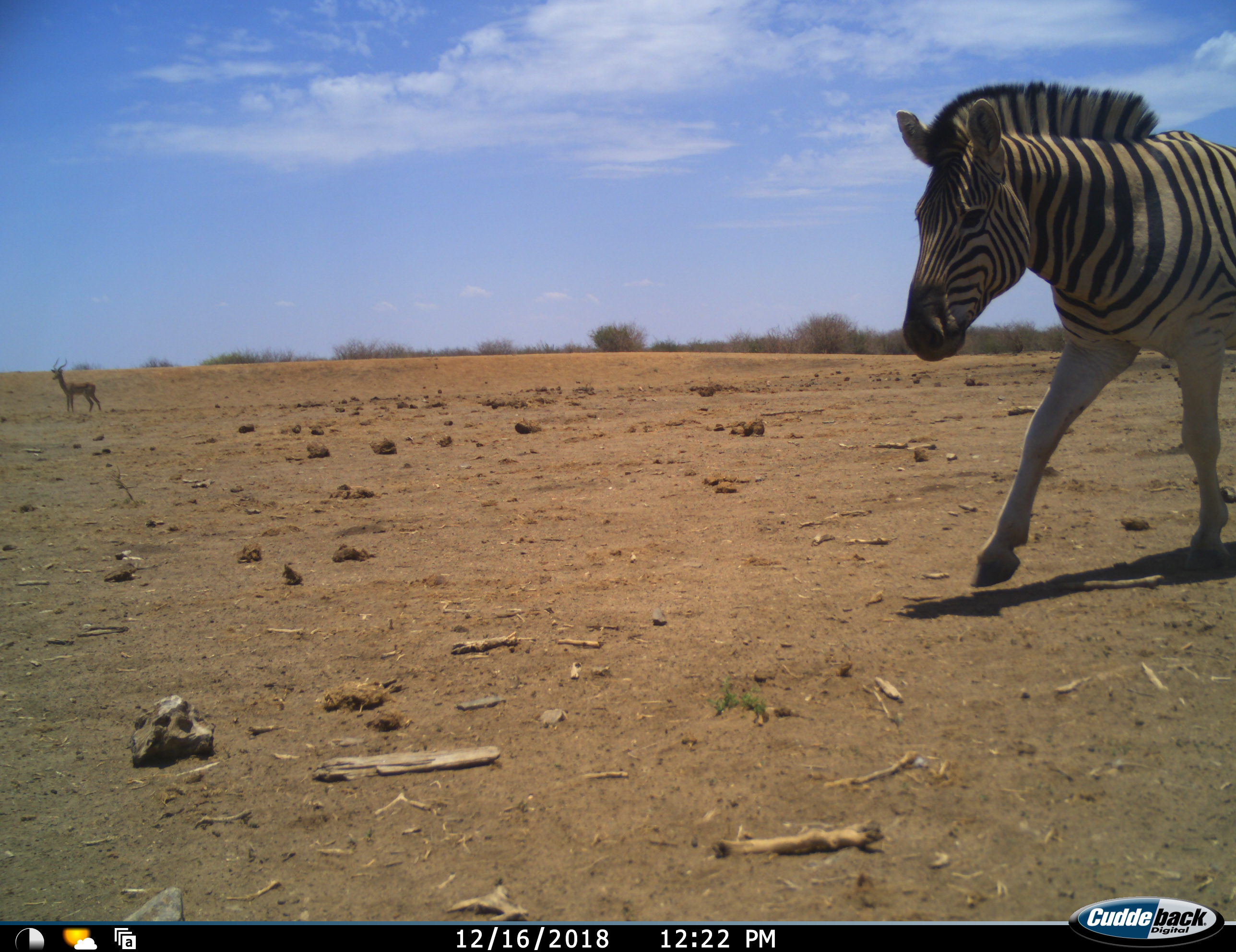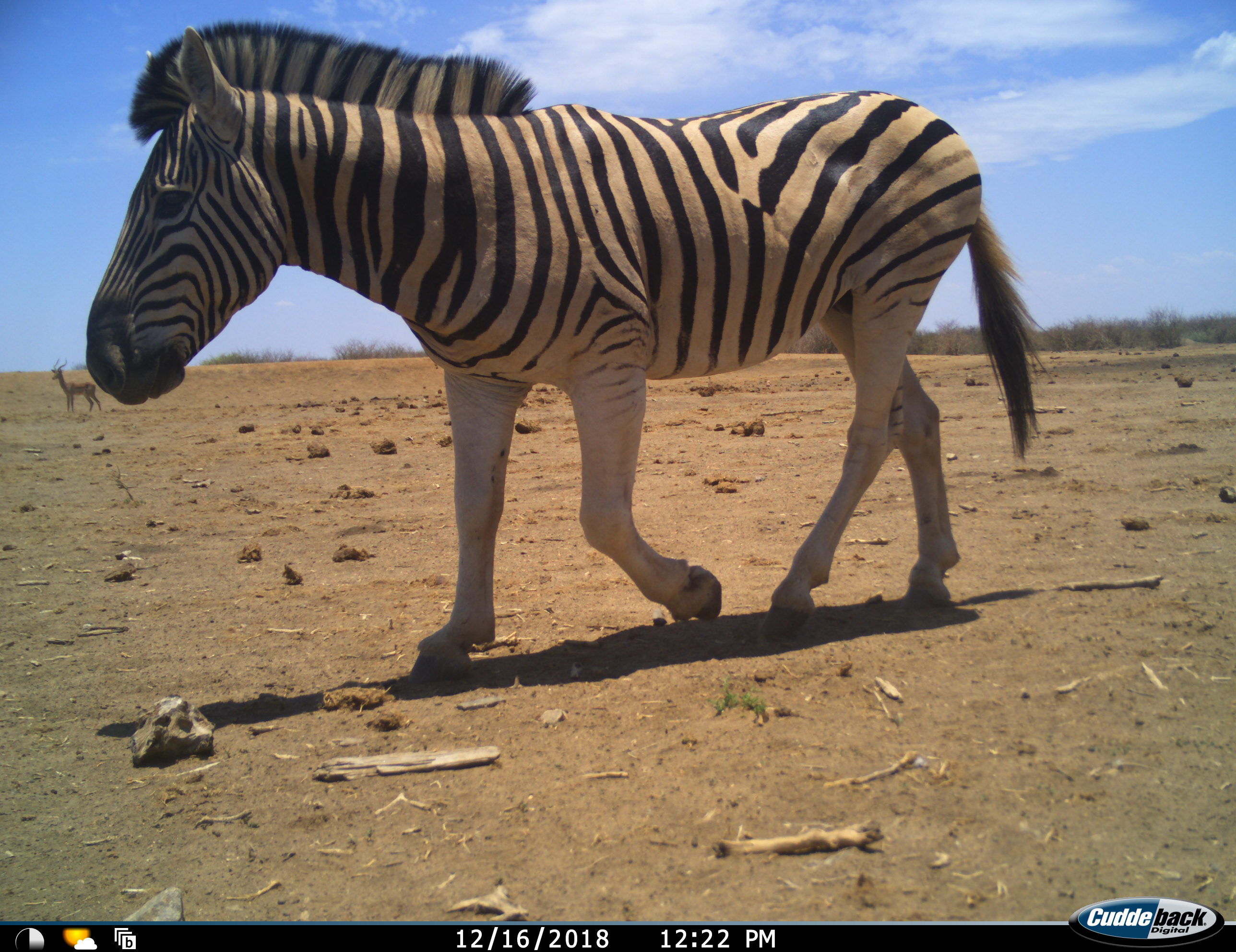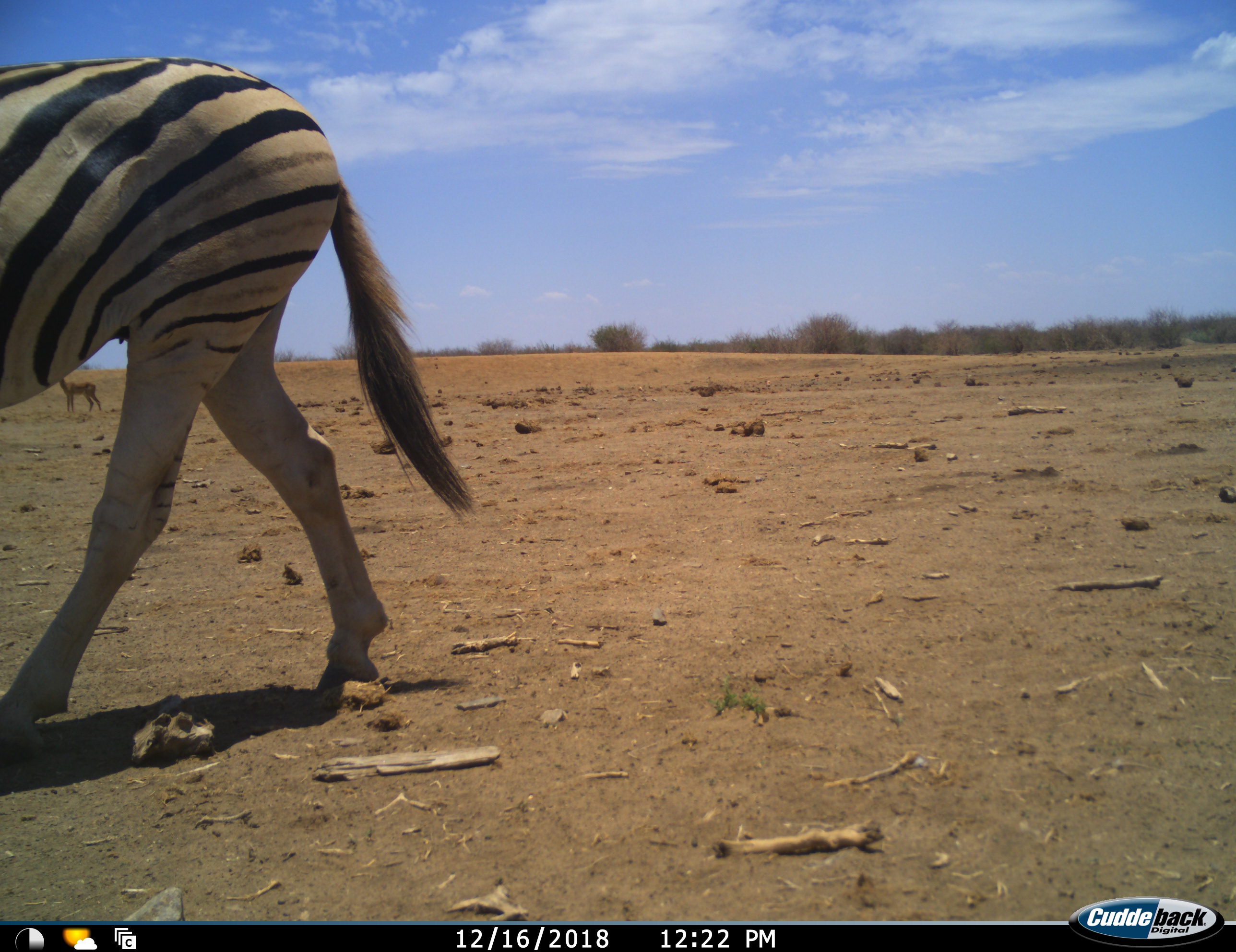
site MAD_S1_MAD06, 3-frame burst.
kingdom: Animalia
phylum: Chordata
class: Mammalia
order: Artiodactyla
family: Bovidae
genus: Aepyceros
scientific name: Aepyceros melampus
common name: impala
Impala (Aepyceros melampus), count 1. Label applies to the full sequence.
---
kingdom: Animalia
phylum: Chordata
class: Mammalia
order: Perissodactyla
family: Equidae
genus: Equus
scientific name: Equus quagga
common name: plains zebra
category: zebraplains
Zebraplains (plains zebra) (Equus quagga), count 1. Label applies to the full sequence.